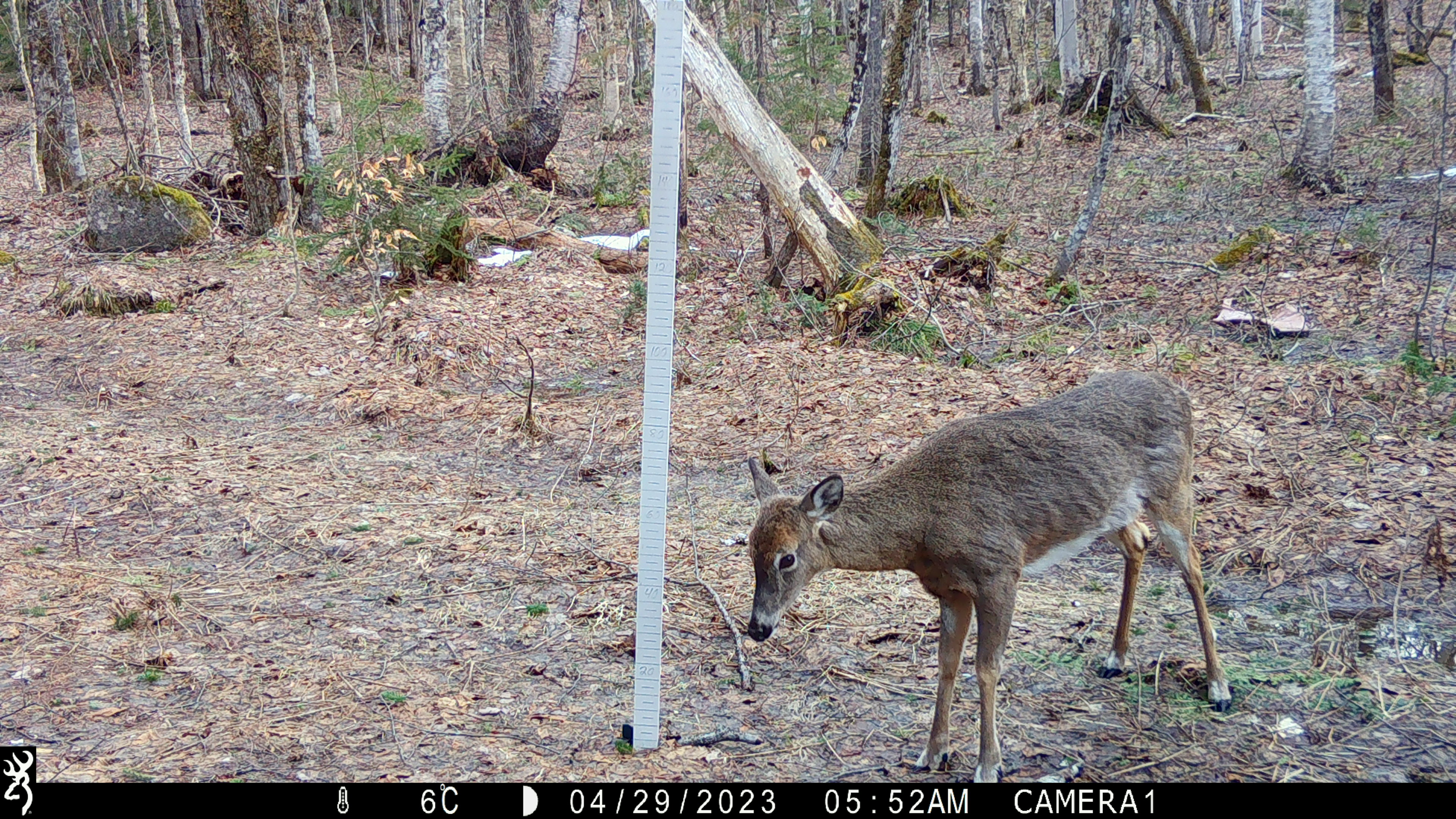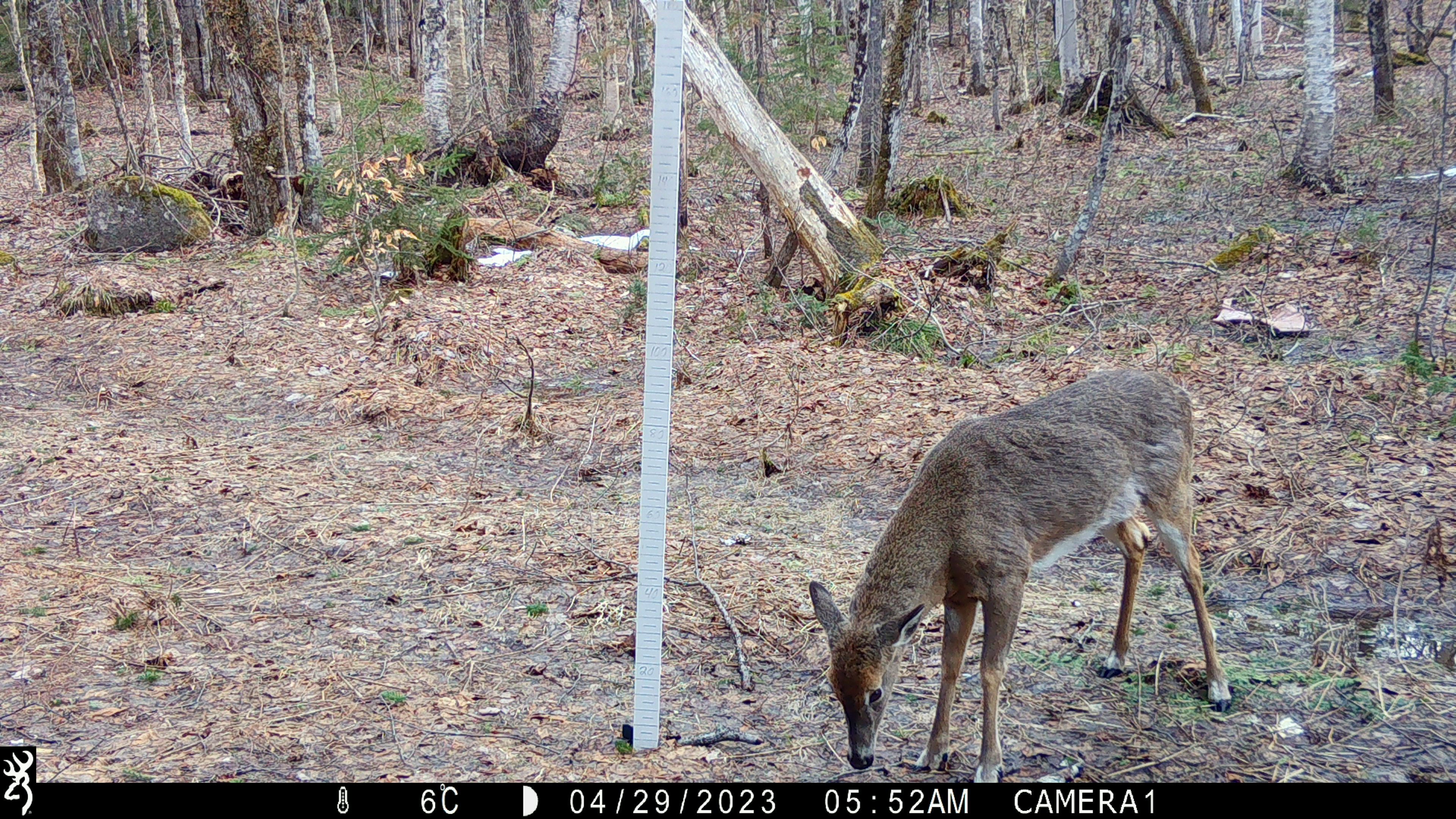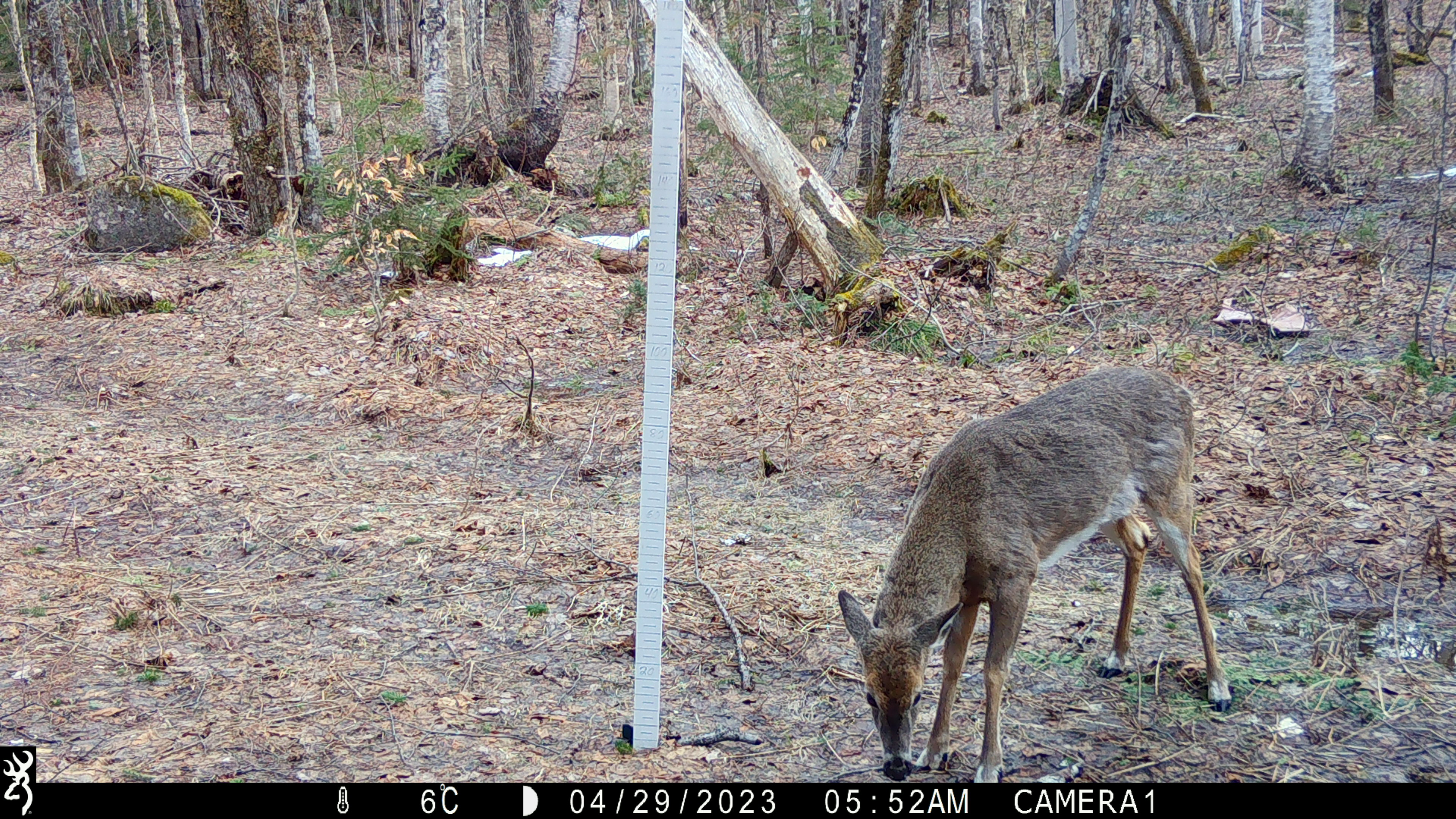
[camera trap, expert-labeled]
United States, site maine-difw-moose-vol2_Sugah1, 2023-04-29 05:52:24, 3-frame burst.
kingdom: Animalia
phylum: Chordata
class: Mammalia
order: Artiodactyla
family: Cervidae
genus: Odocoileus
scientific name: Odocoileus virginianus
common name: white-tailed deer